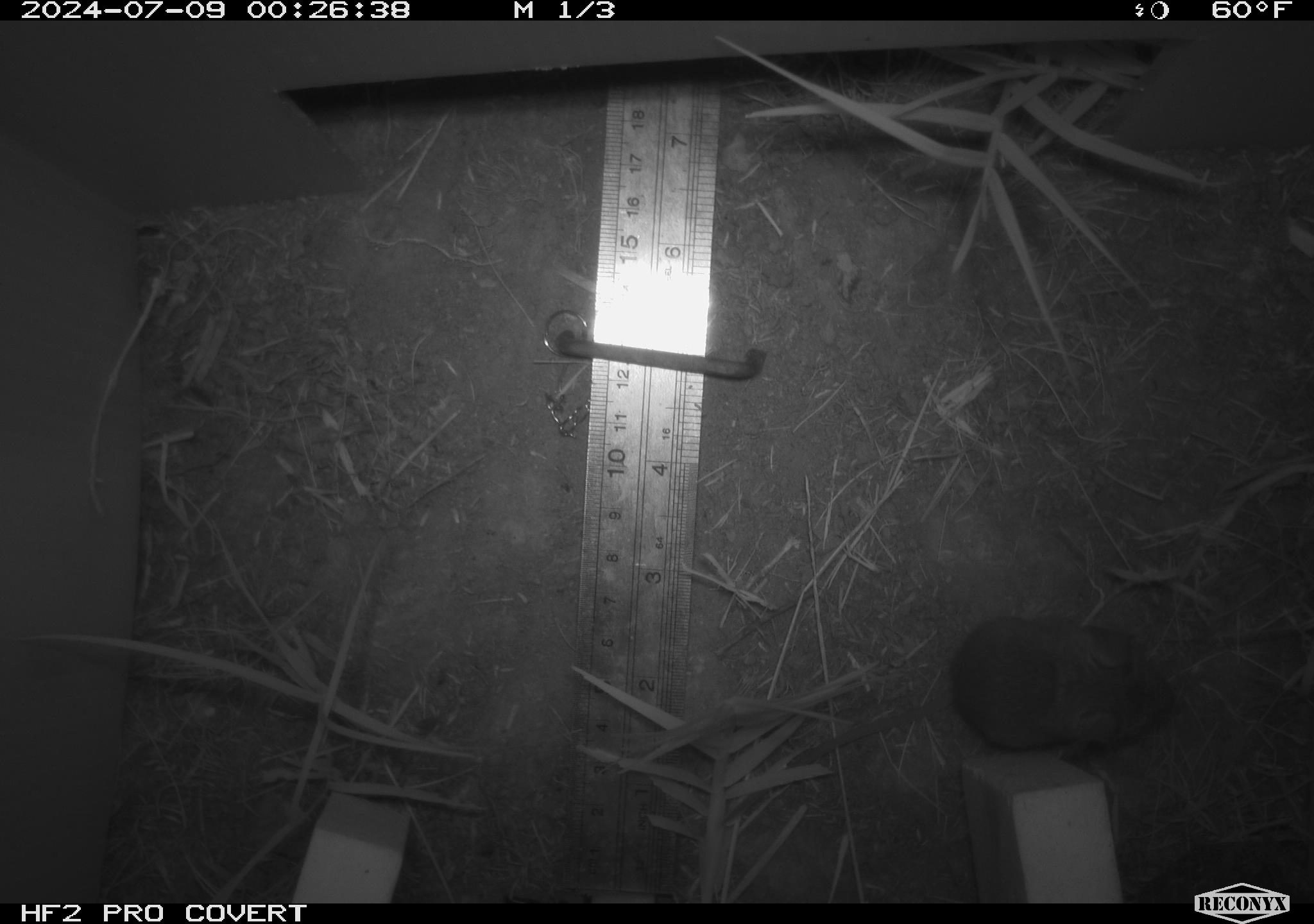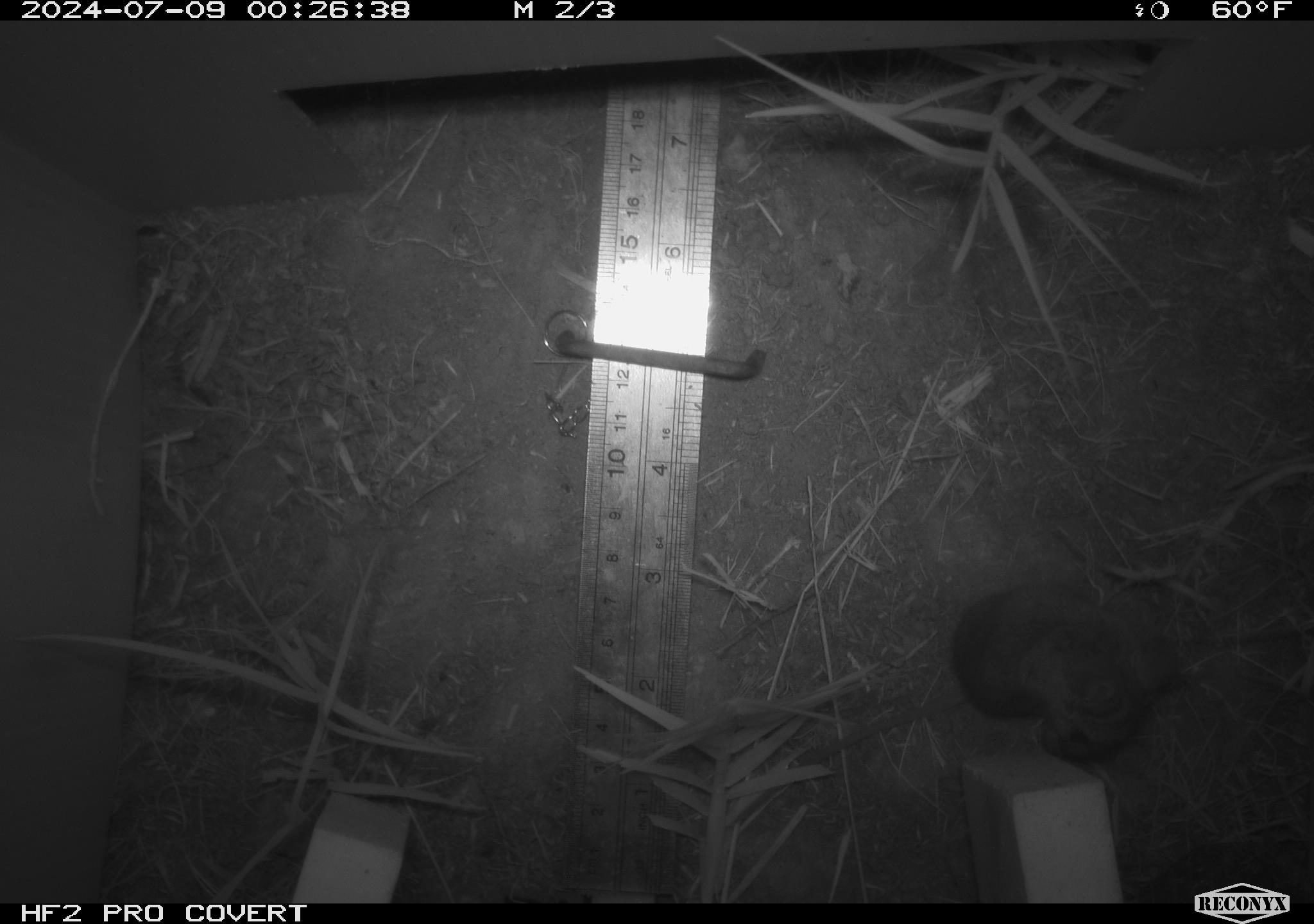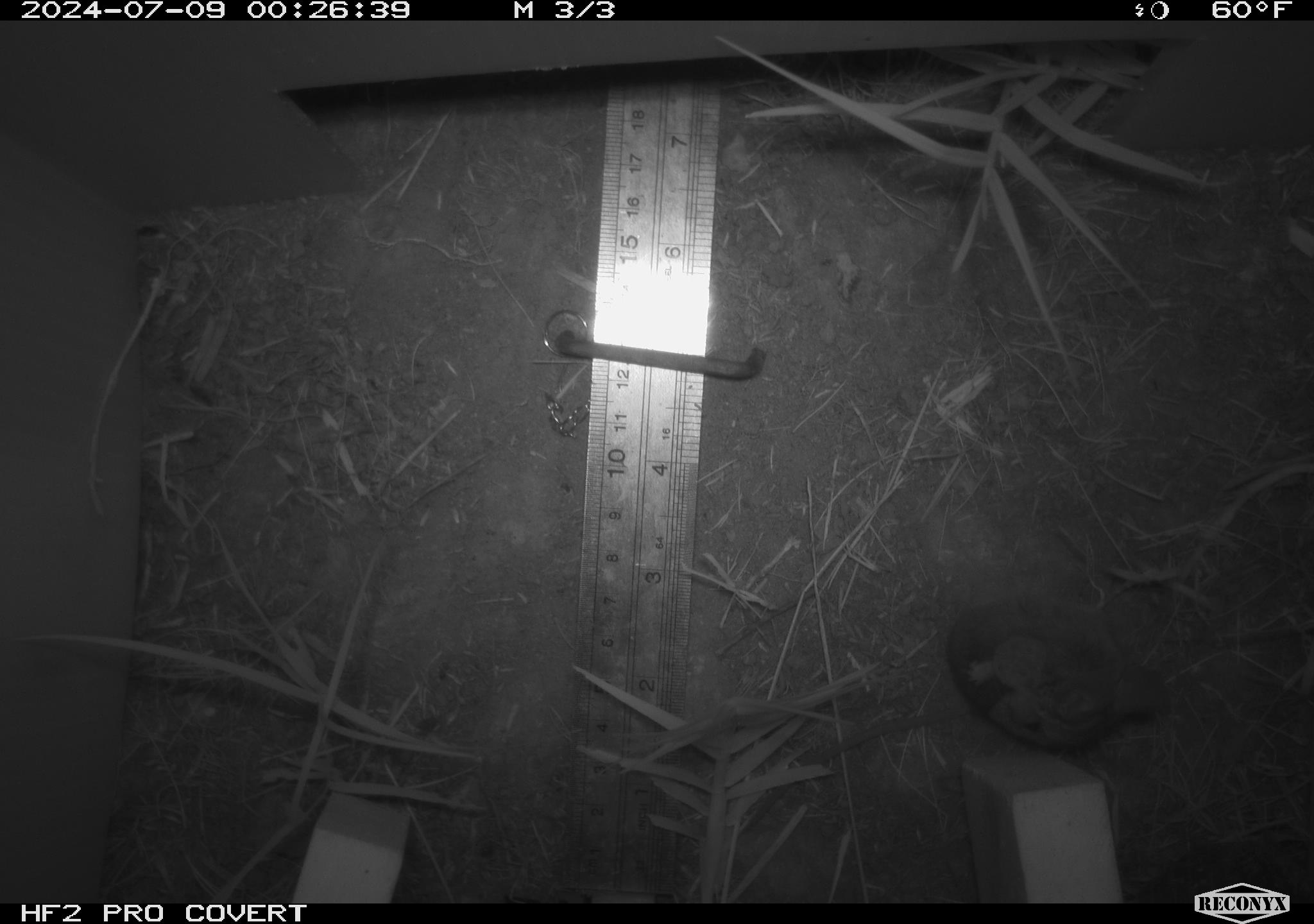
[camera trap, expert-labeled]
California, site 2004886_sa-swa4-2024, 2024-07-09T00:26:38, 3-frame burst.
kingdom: Animalia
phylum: Chordata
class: Mammalia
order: Rodentia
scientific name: Rodentia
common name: mouse species